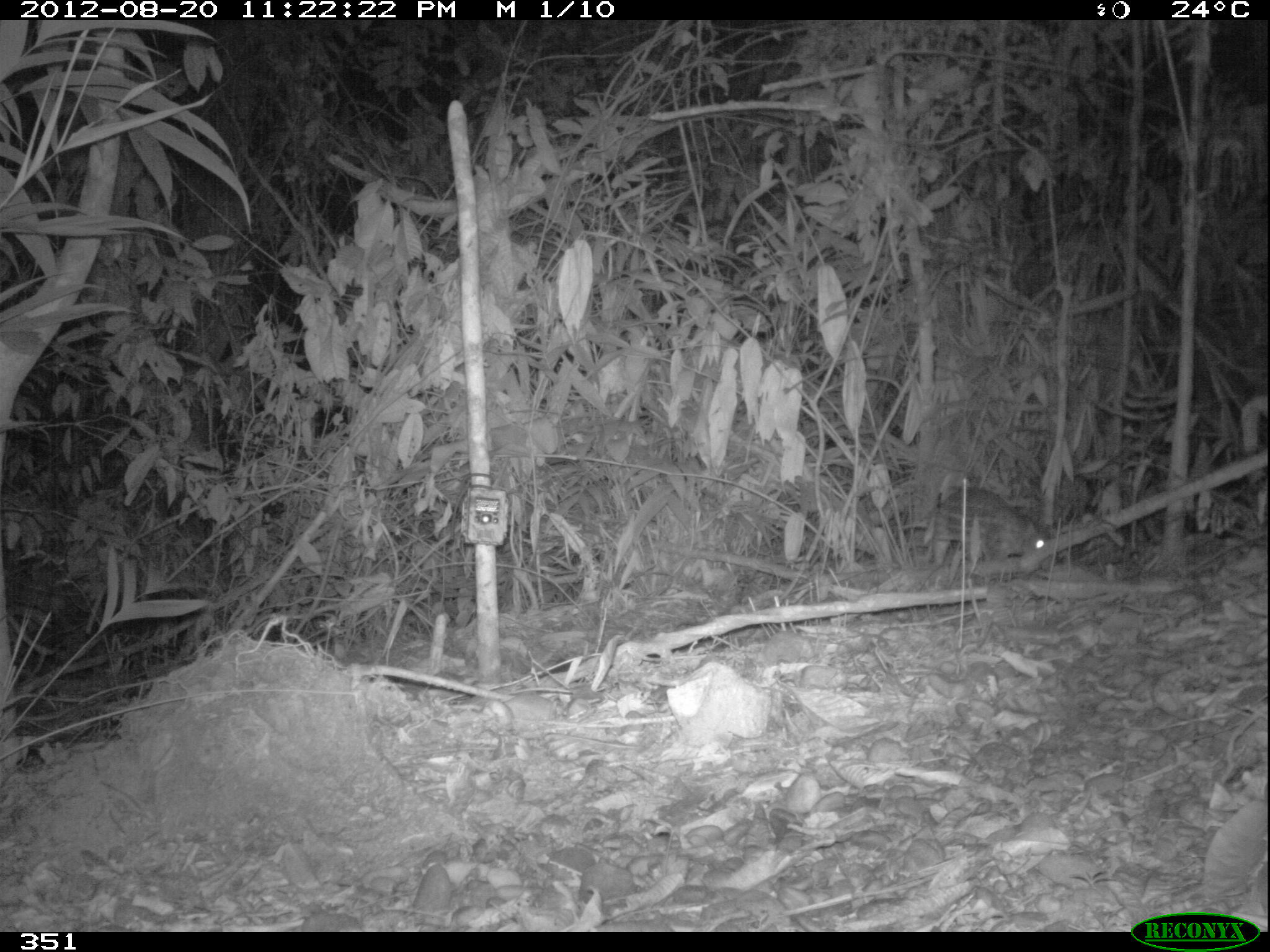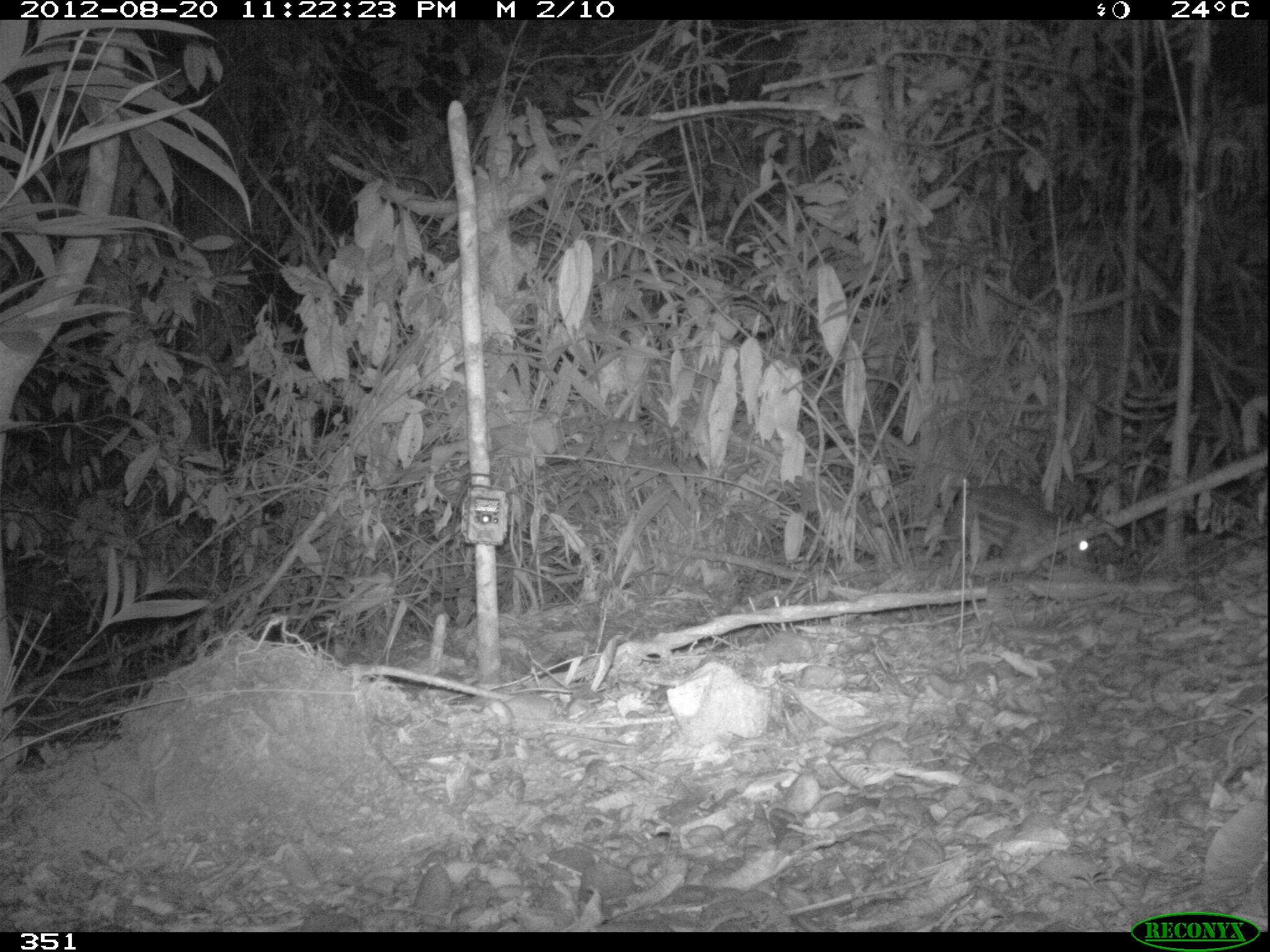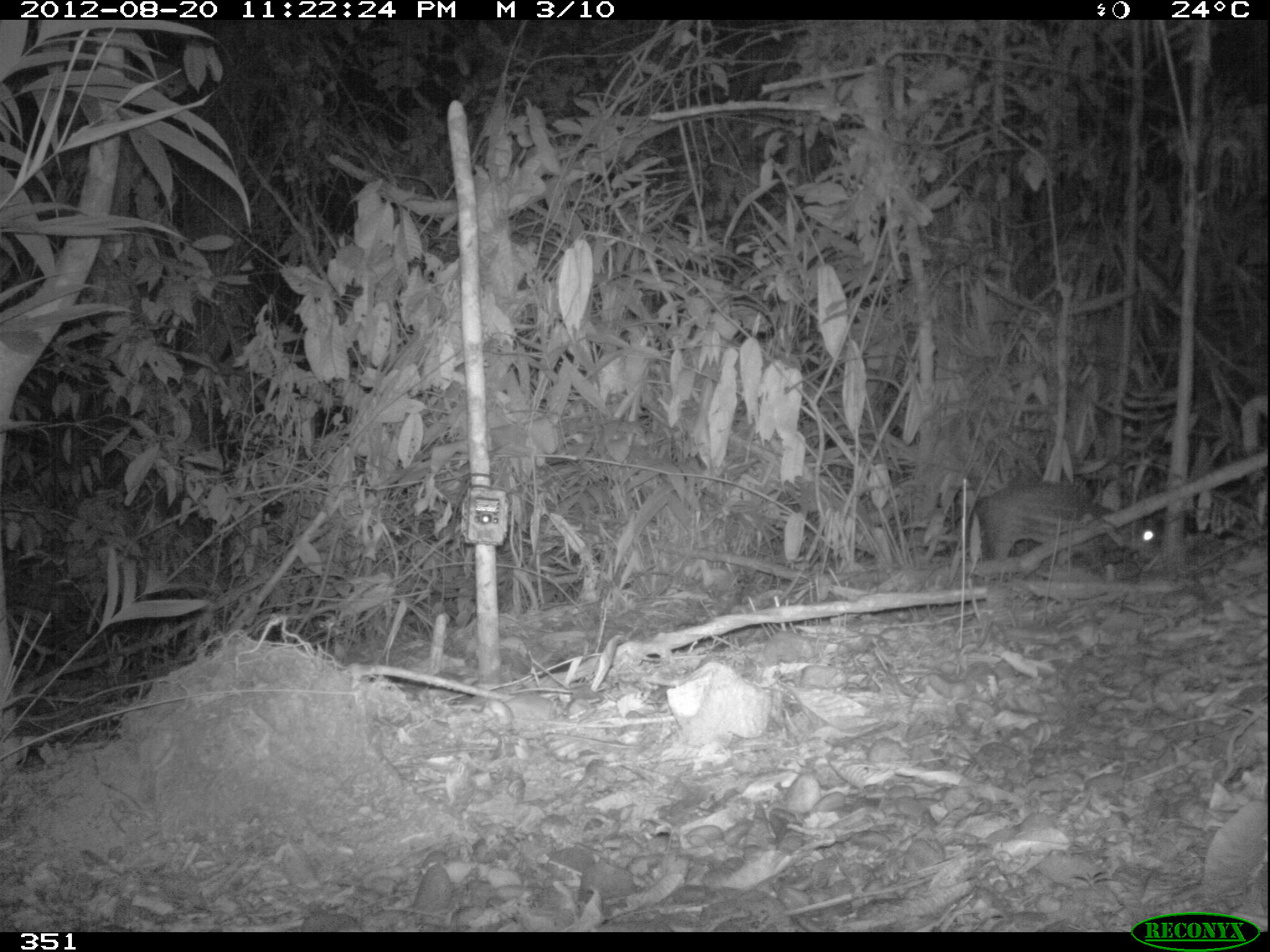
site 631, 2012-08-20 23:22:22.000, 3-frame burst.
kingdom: Animalia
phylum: Chordata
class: Mammalia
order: Rodentia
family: Cuniculidae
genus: Cuniculus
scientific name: Cuniculus paca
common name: spotted paca